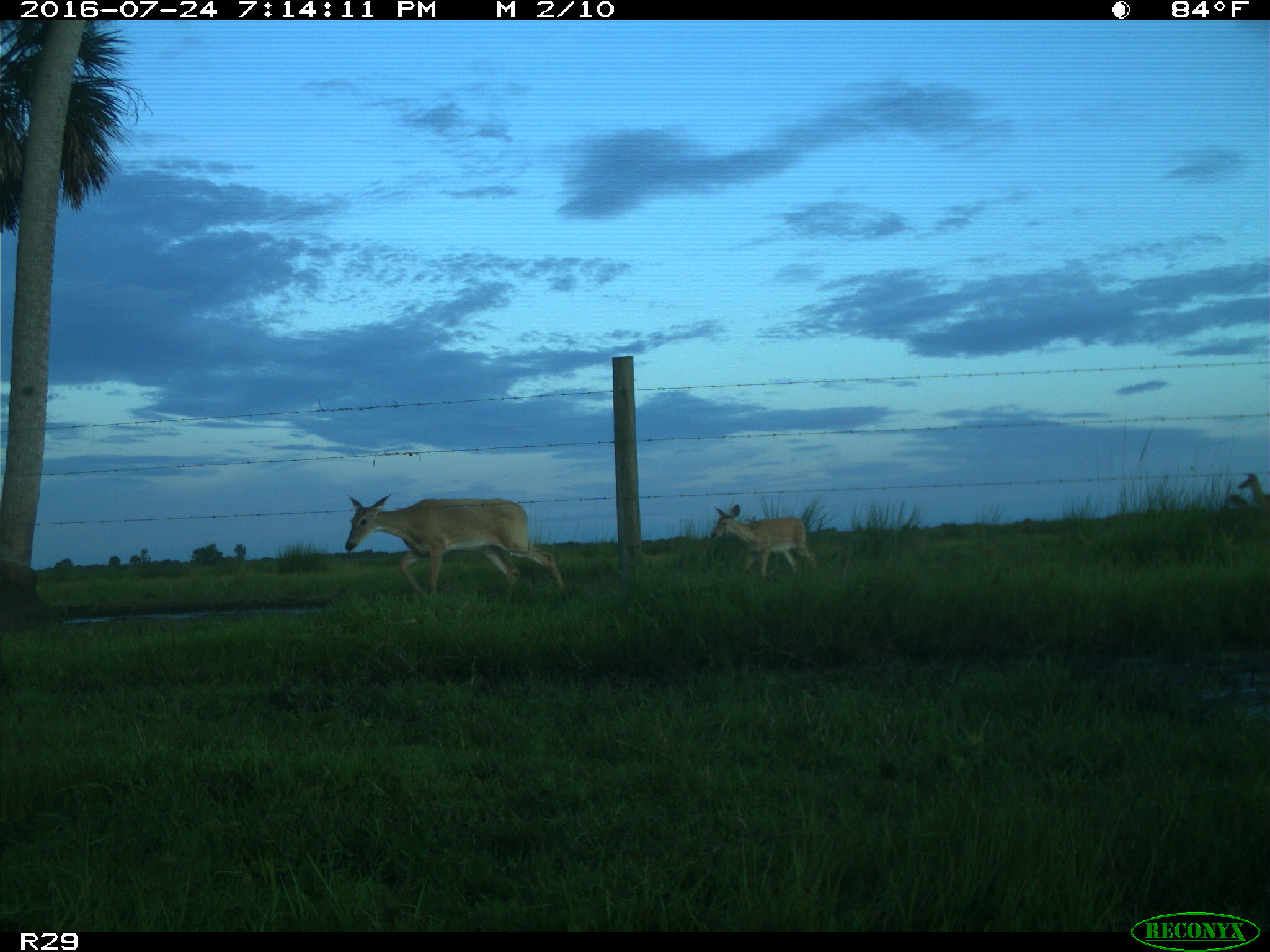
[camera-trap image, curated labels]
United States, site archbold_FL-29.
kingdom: Animalia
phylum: Chordata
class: Mammalia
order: Artiodactyla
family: Cervidae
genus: Odocoileus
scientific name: Odocoileus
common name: deer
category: unidentified deer